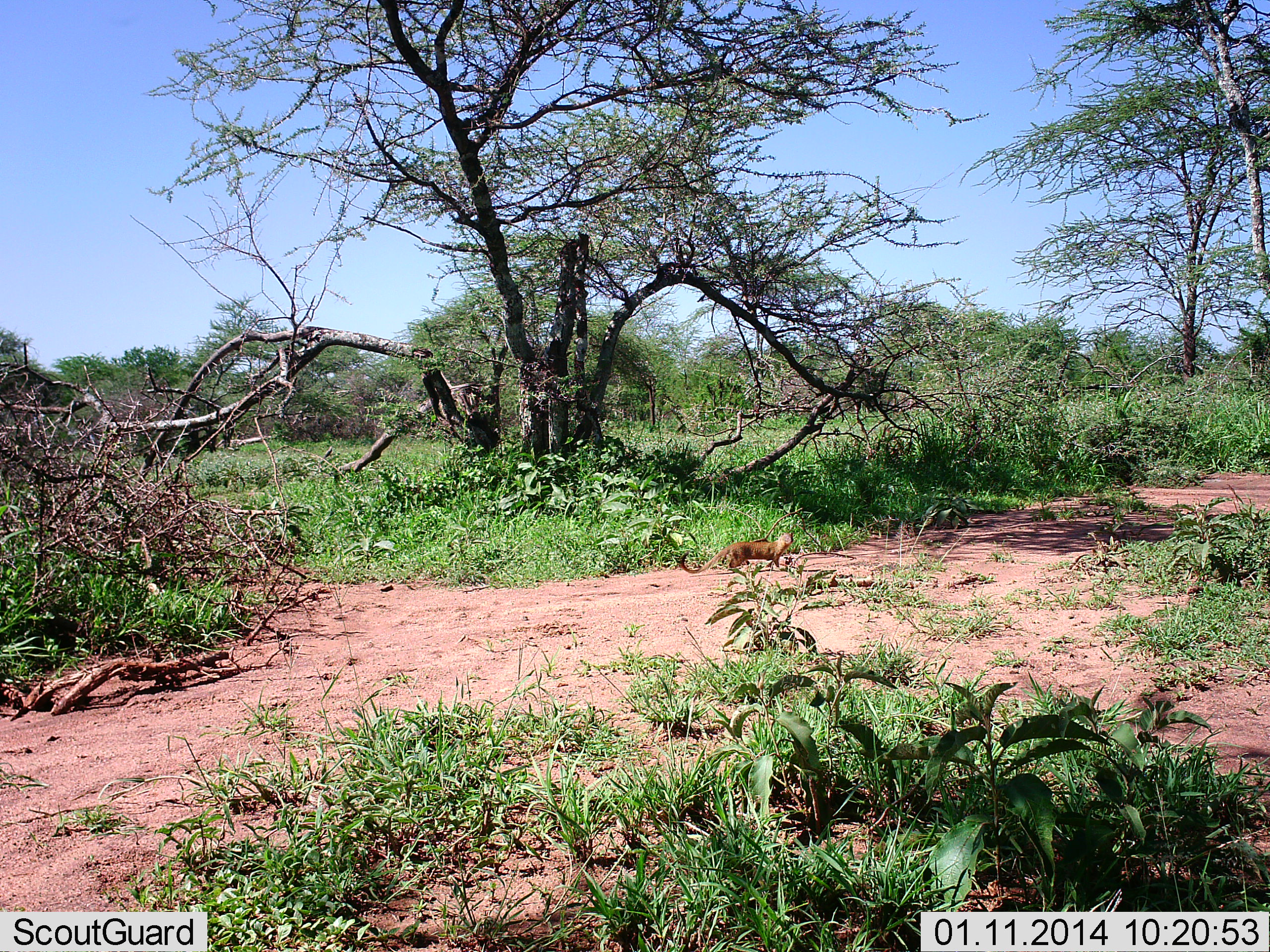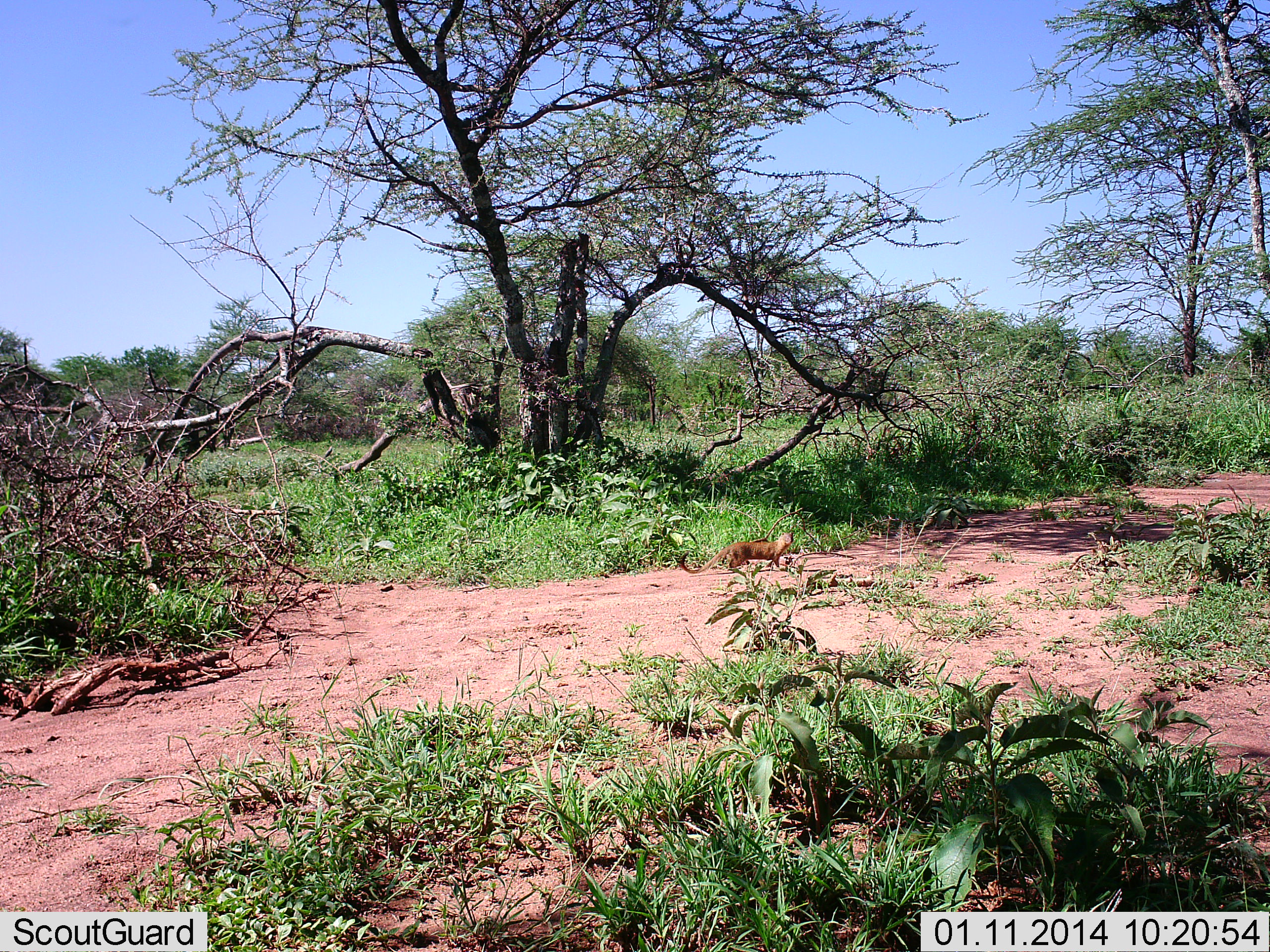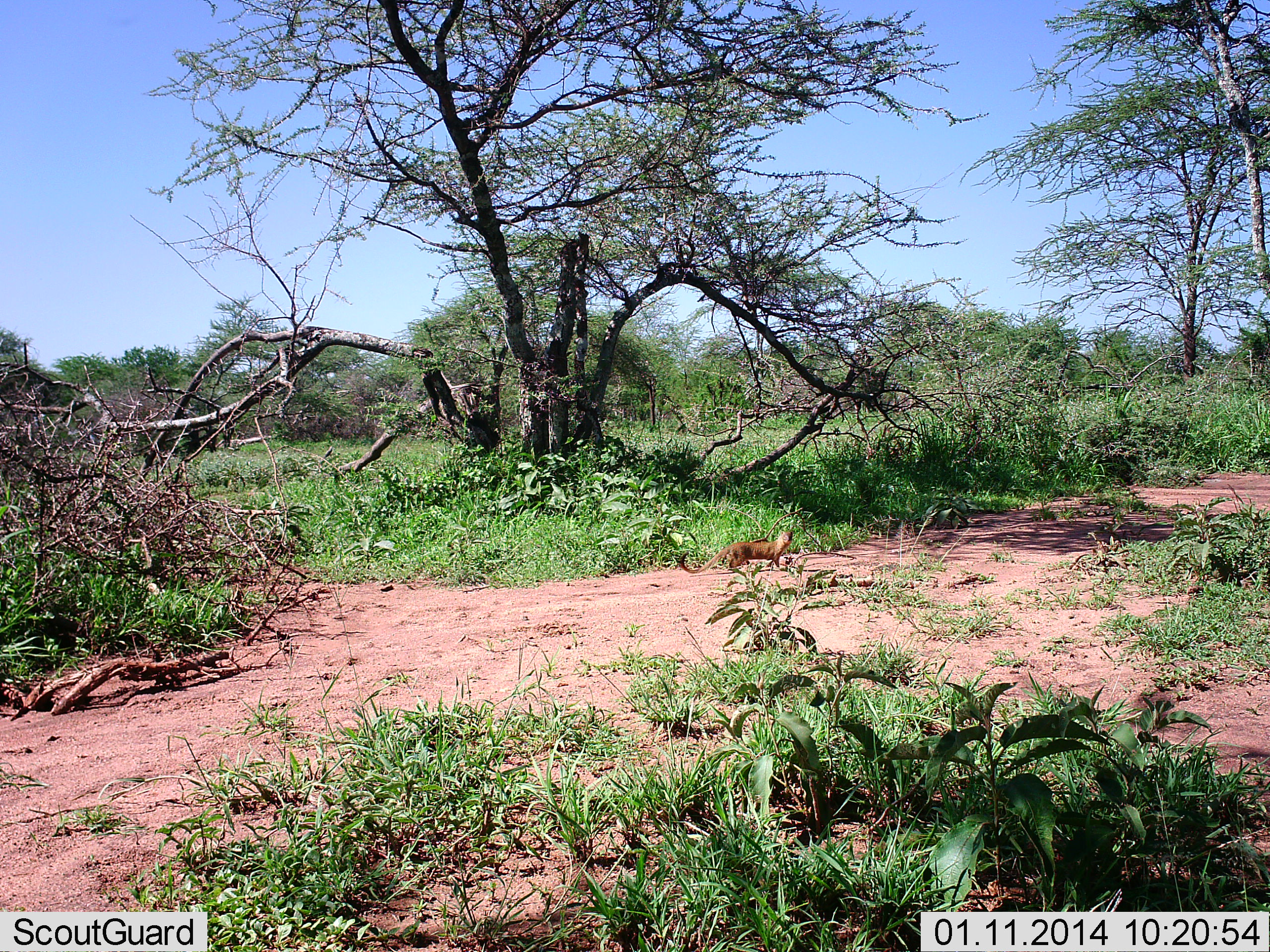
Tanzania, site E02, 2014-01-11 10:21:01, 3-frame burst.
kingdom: Animalia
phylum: Chordata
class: Mammalia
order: Carnivora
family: Herpestidae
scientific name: Herpestidae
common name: mongoose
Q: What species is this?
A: Mongoose (Herpestidae).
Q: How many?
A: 1.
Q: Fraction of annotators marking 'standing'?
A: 80%.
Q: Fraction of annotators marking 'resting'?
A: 0%.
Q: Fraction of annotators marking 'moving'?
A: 20%.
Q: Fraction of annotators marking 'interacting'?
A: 0%.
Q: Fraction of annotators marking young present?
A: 0%.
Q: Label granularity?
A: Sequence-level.